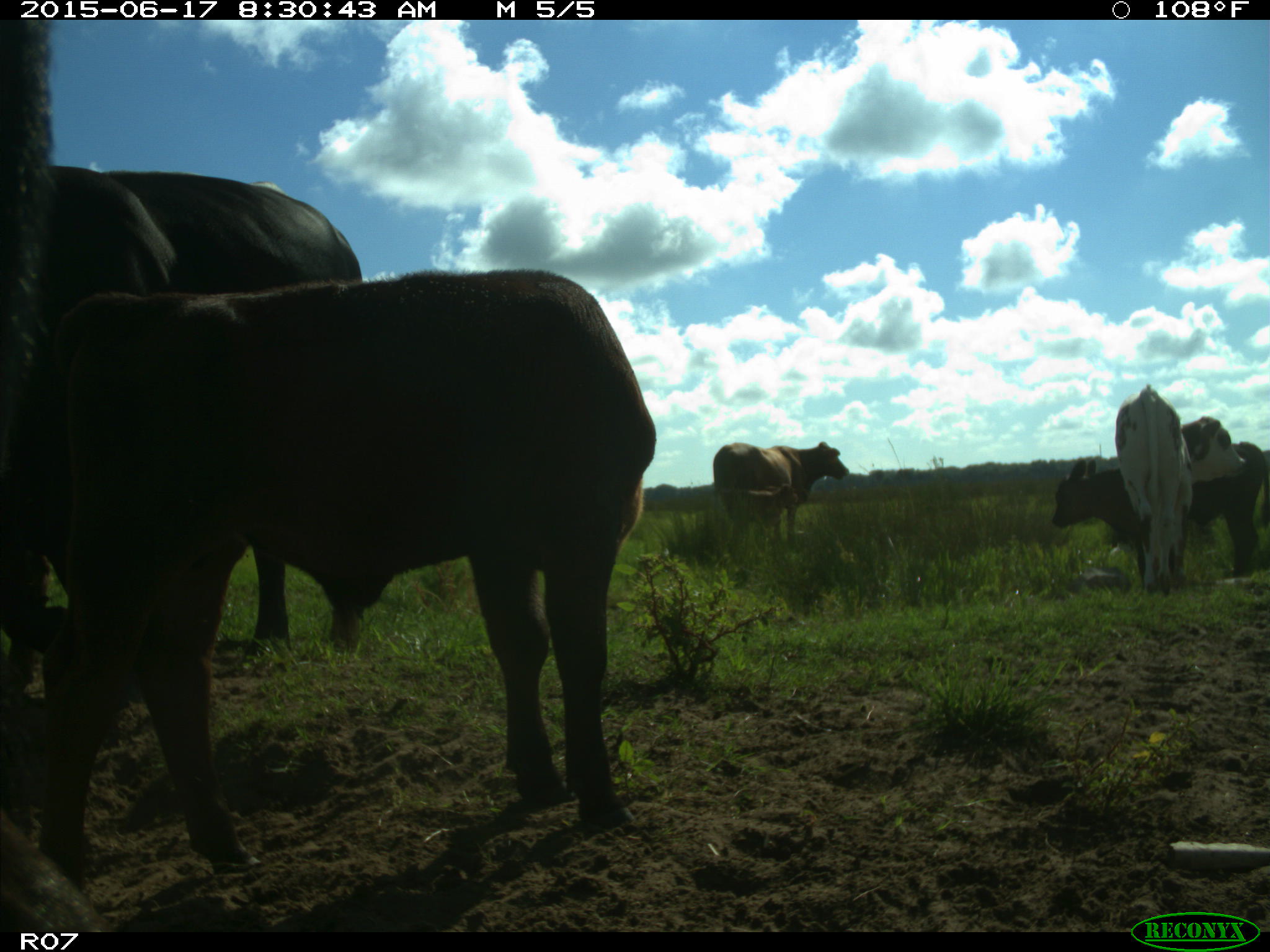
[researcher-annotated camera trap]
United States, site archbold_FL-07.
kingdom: Animalia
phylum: Chordata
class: Mammalia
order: Artiodactyla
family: Bovidae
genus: Bos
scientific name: Bos taurus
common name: domestic cow